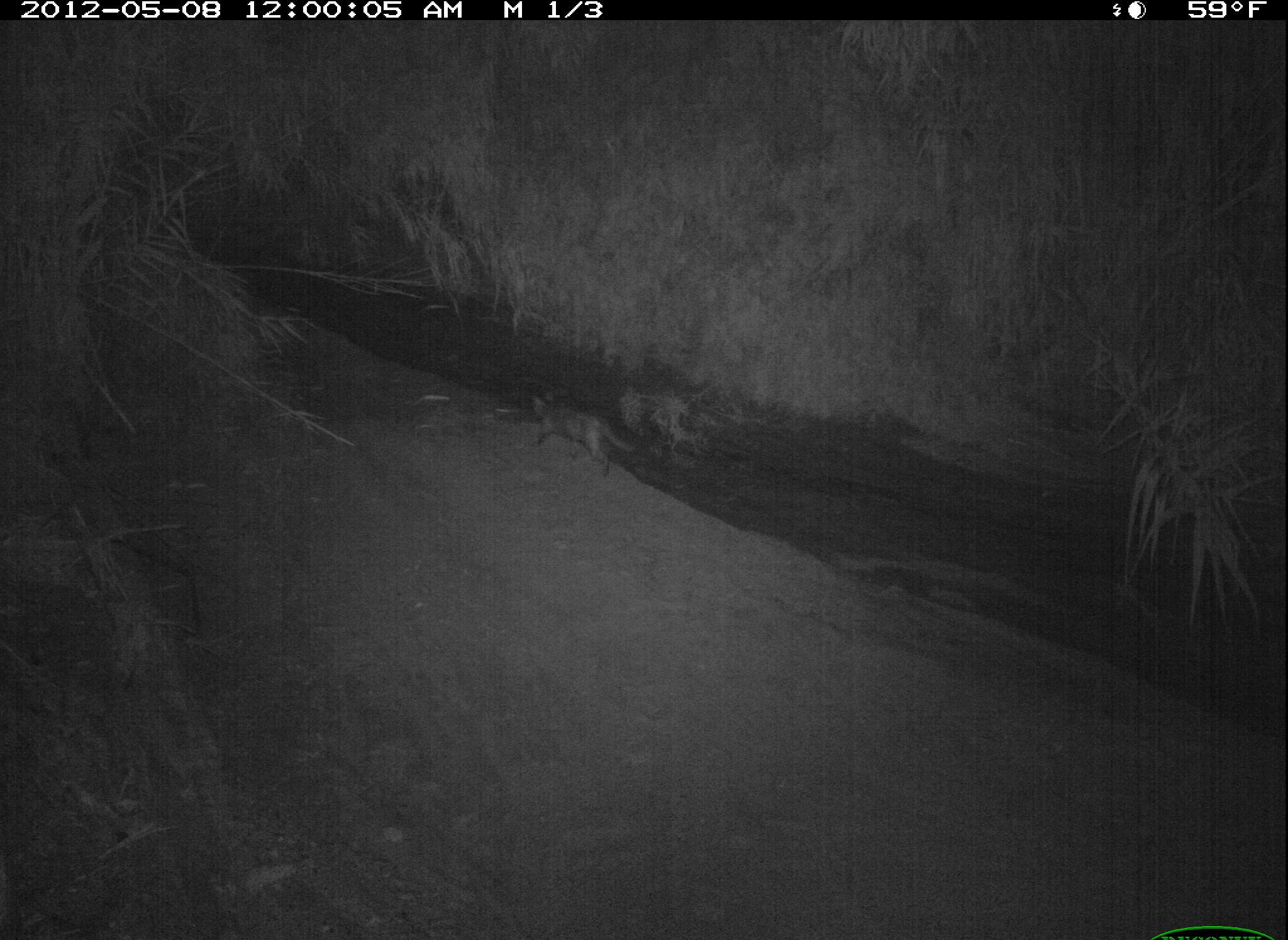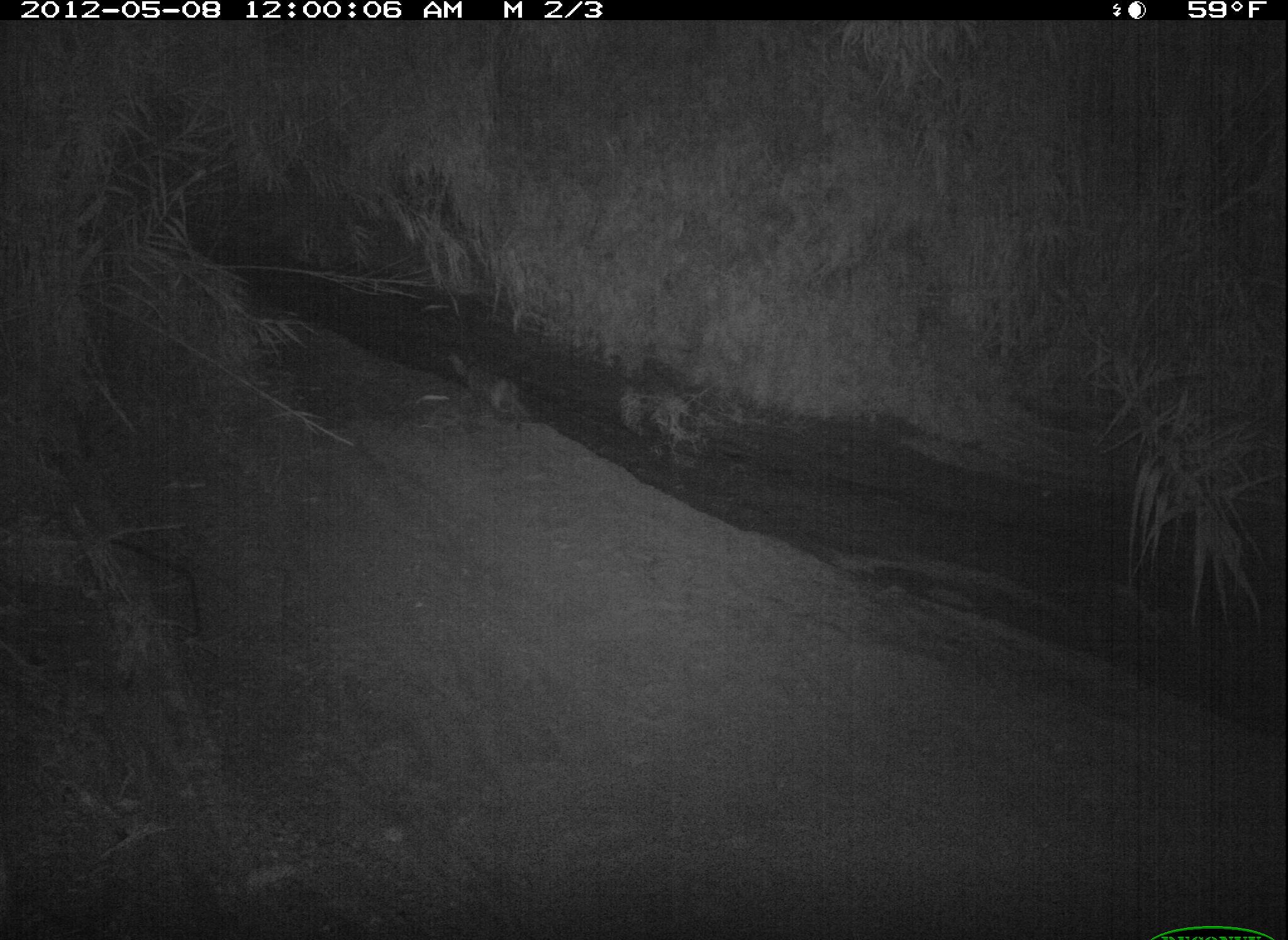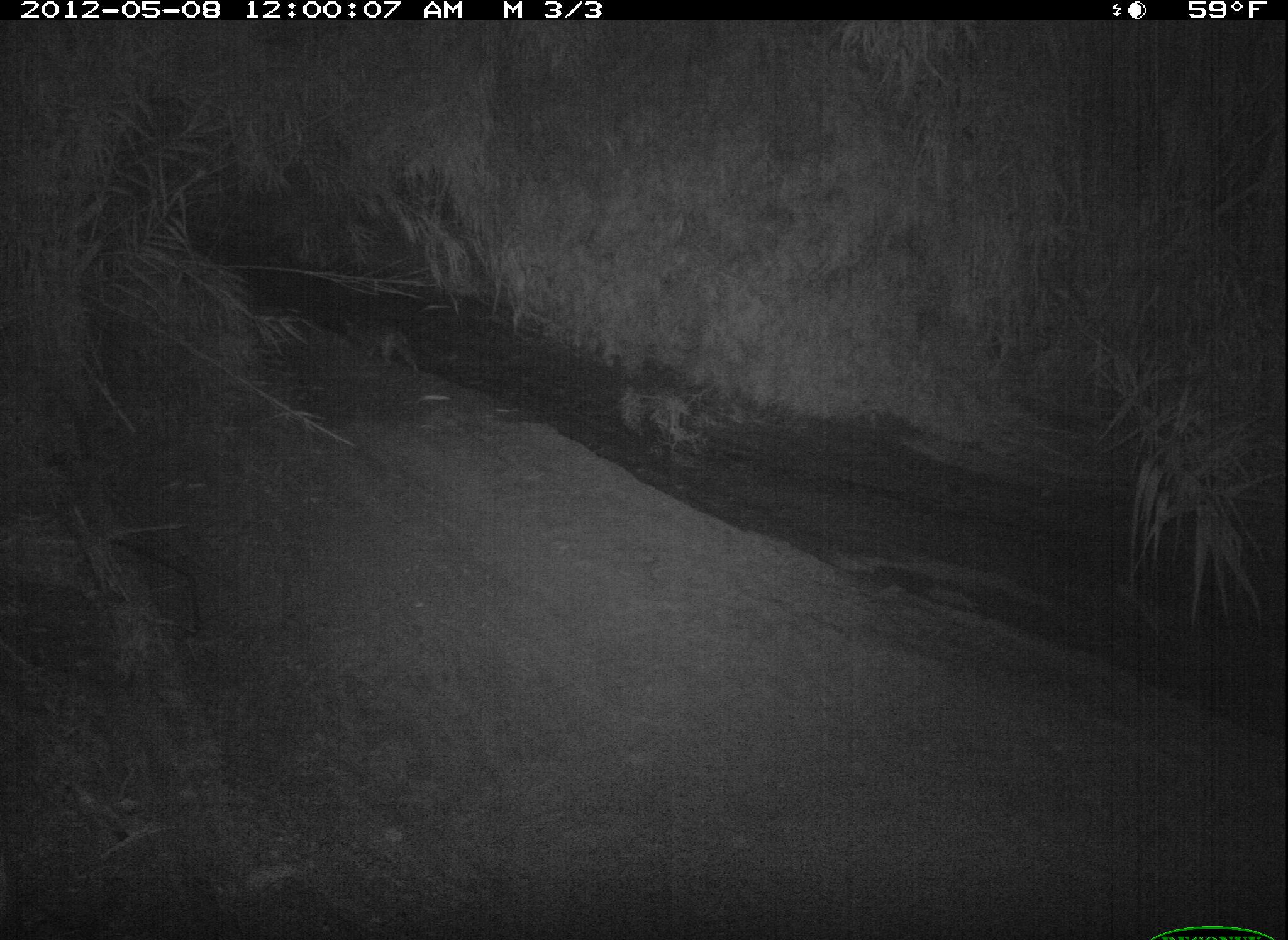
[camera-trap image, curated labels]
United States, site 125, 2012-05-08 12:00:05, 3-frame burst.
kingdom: Animalia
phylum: Chordata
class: Mammalia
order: Carnivora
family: Felidae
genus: Felis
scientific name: Felis catus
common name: cat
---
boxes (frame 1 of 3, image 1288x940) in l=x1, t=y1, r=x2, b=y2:
cat: l=521, t=379, r=642, b=479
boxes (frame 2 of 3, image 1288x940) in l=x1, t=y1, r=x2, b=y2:
cat: l=440, t=343, r=535, b=422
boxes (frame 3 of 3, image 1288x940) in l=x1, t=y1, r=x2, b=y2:
cat: l=338, t=307, r=466, b=380